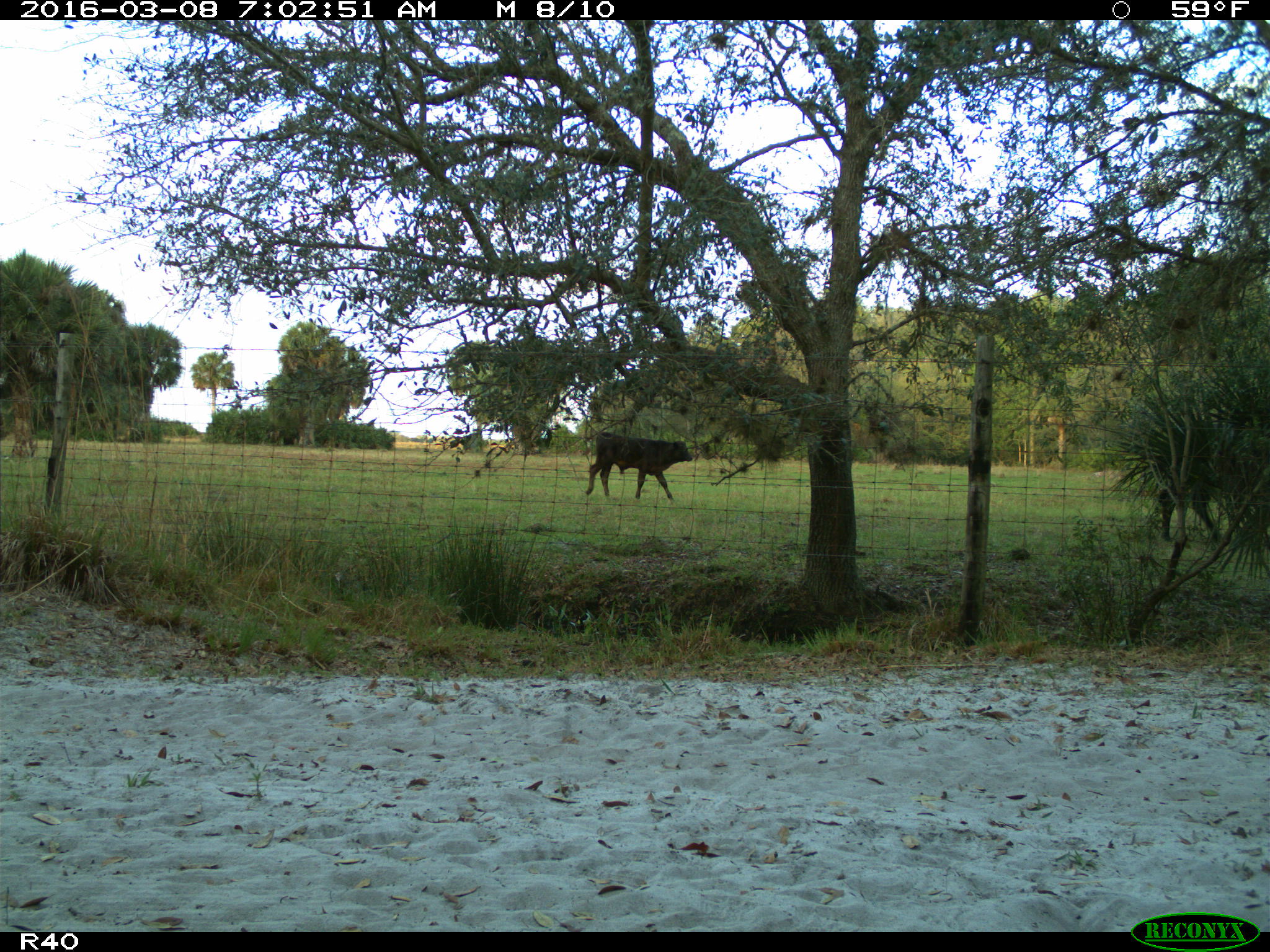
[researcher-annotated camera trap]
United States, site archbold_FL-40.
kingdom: Animalia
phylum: Chordata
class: Mammalia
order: Artiodactyla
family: Bovidae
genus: Bos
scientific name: Bos taurus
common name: domestic cow